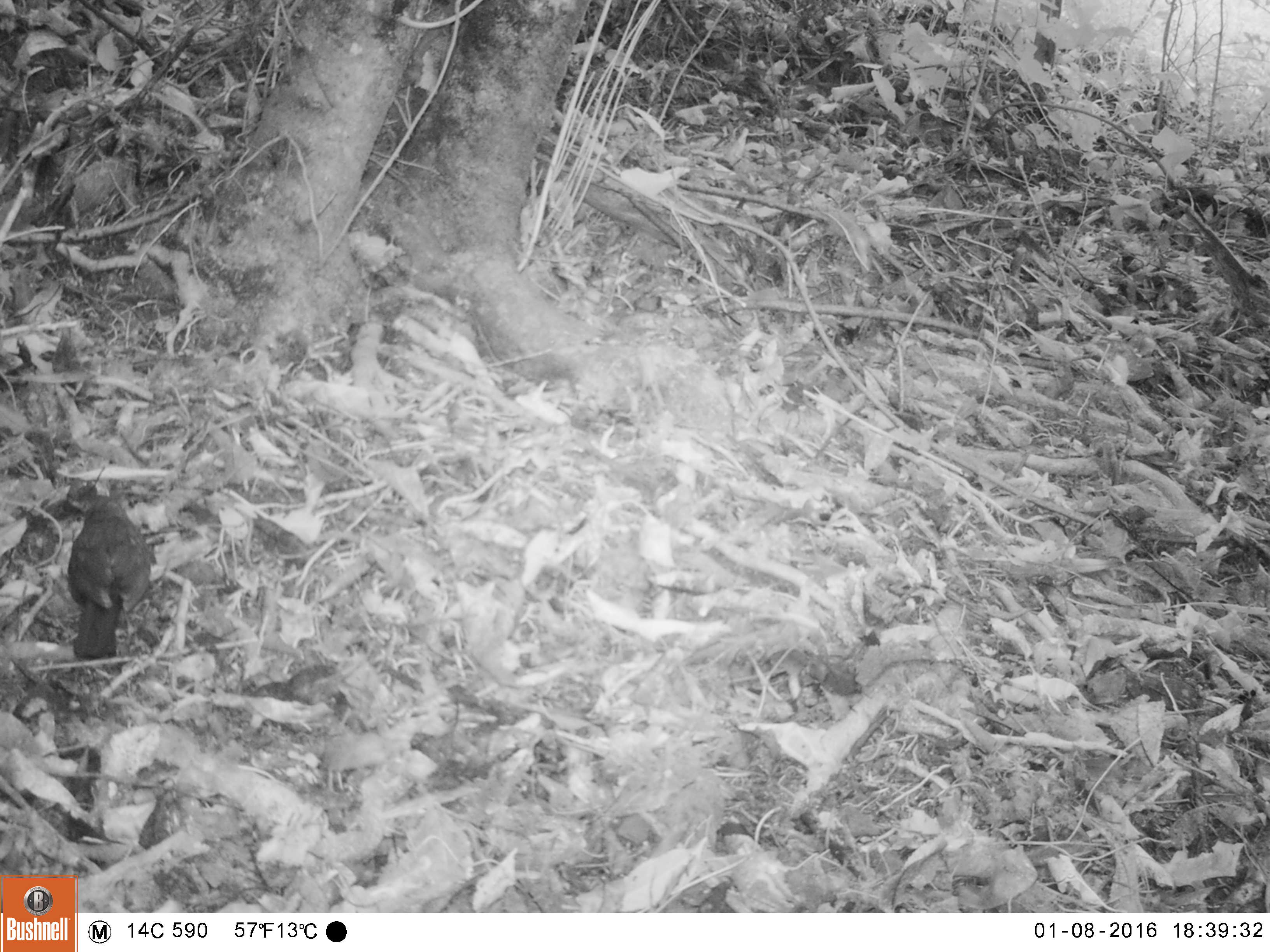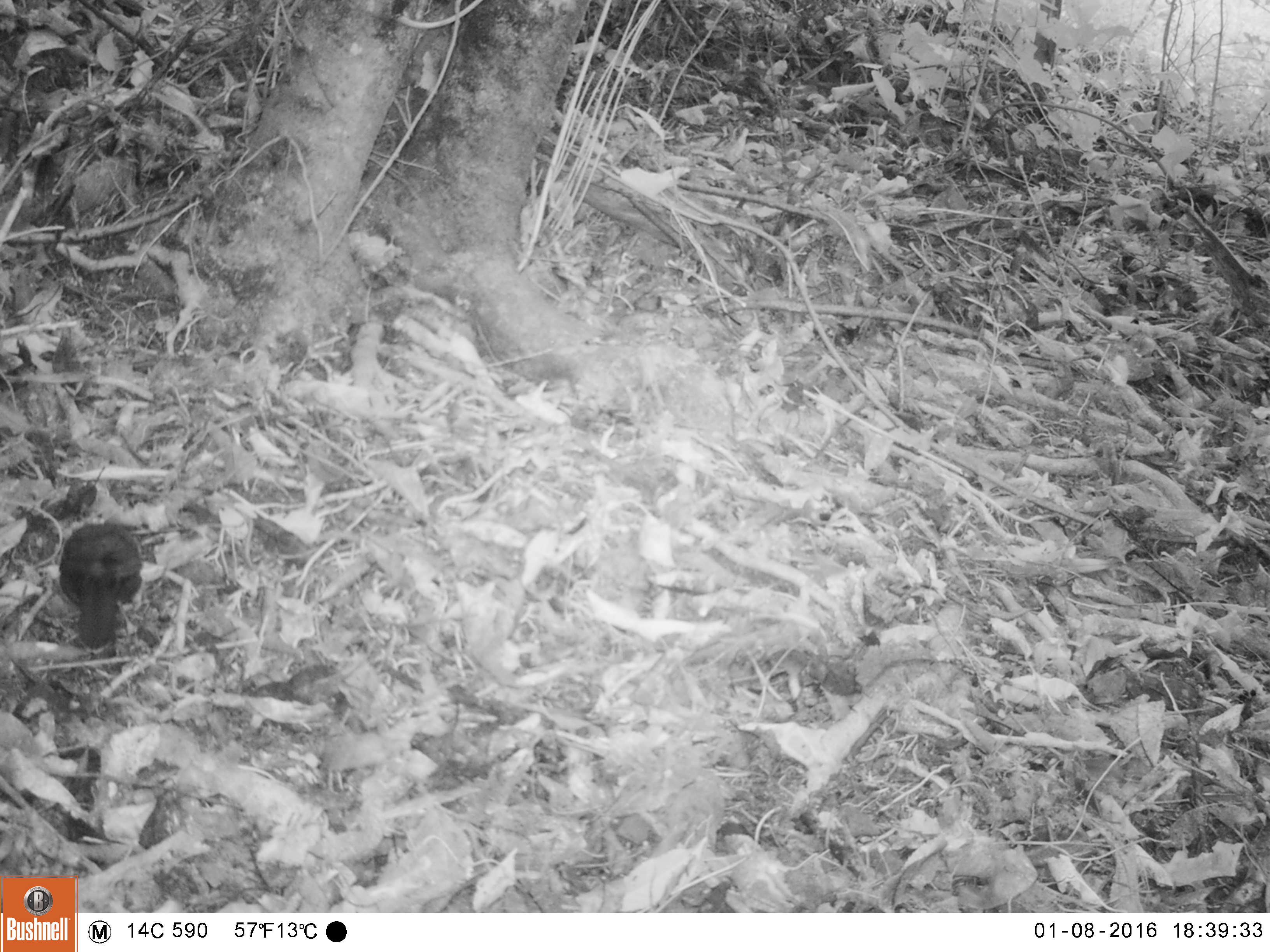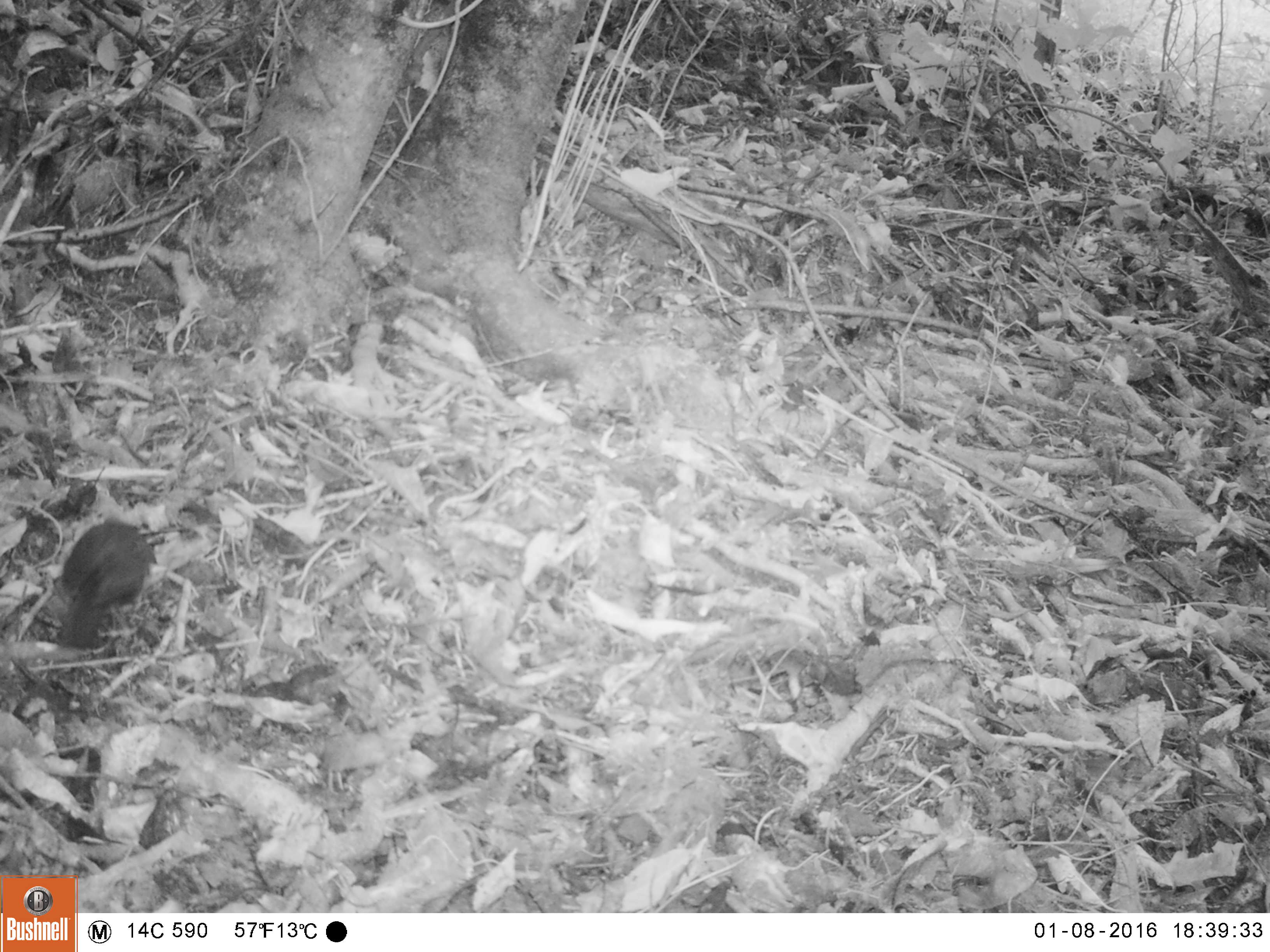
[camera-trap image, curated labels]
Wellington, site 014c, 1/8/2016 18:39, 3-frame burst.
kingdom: Animalia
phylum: Chordata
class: Aves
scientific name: Aves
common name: bird